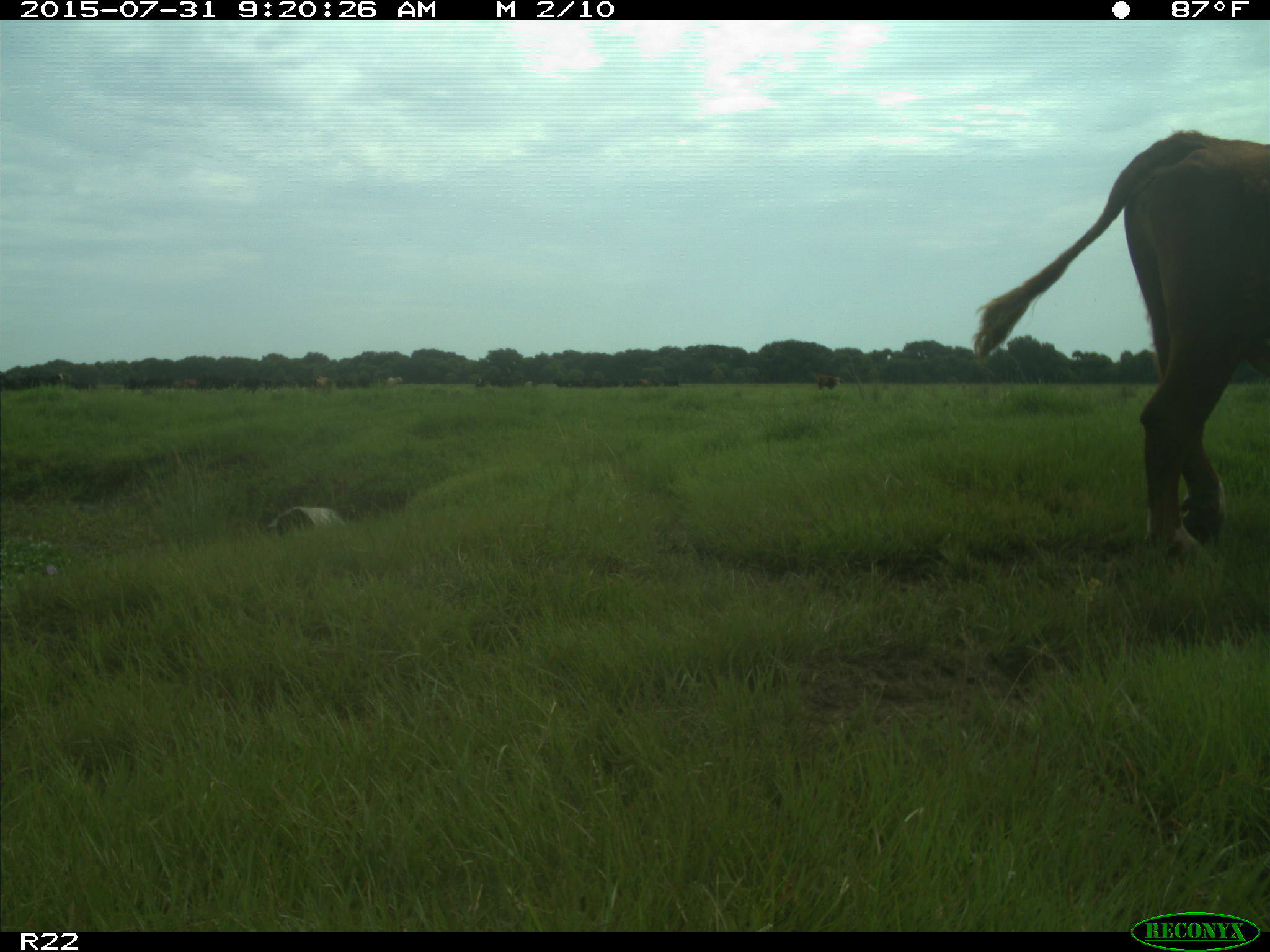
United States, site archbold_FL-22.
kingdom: Animalia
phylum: Chordata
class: Mammalia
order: Artiodactyla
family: Bovidae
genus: Bos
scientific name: Bos taurus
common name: domestic cow